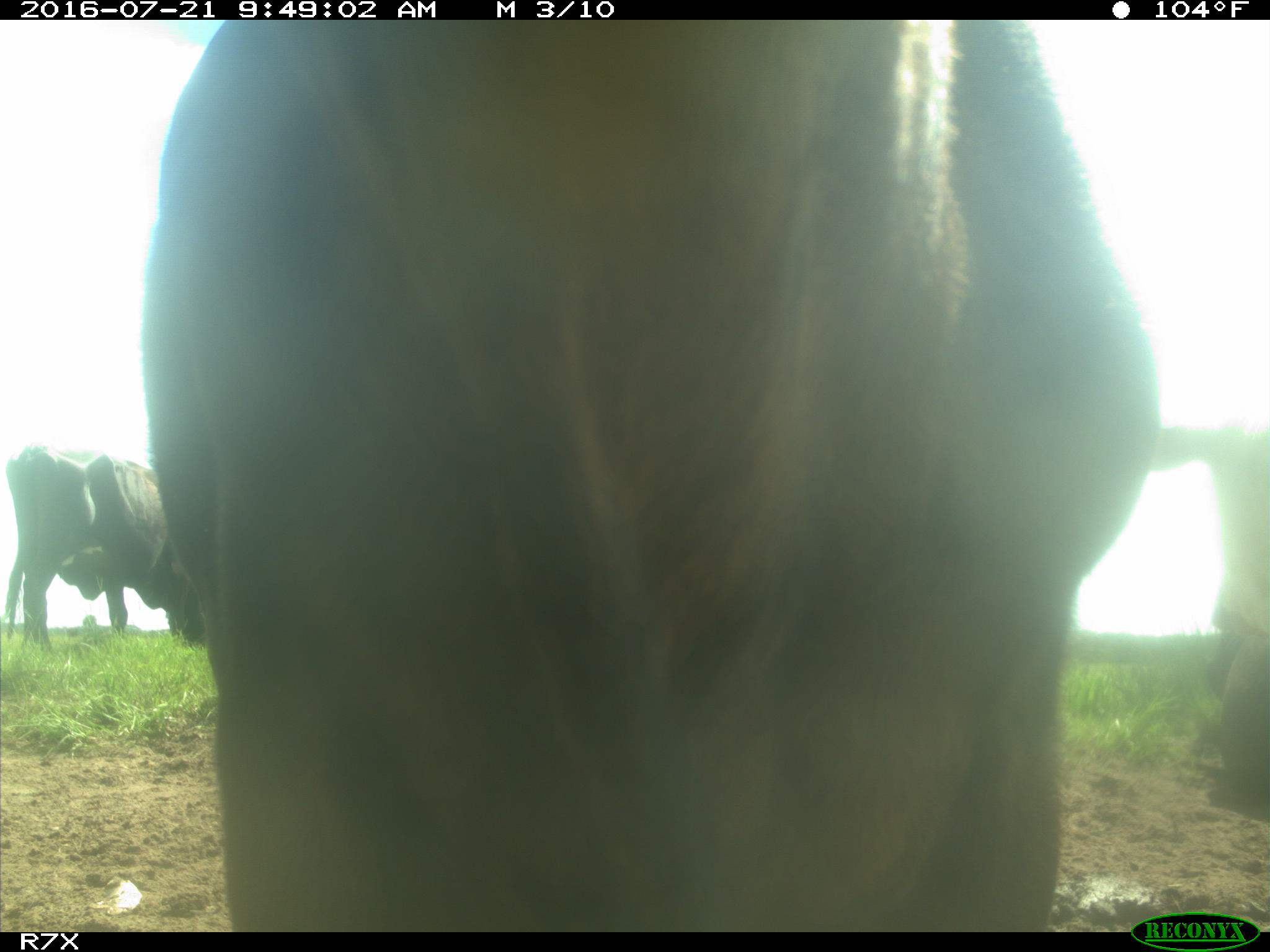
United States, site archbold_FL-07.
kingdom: Animalia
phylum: Chordata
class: Mammalia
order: Artiodactyla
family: Bovidae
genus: Bos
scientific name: Bos taurus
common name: domestic cow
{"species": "Bos taurus (domestic cow)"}